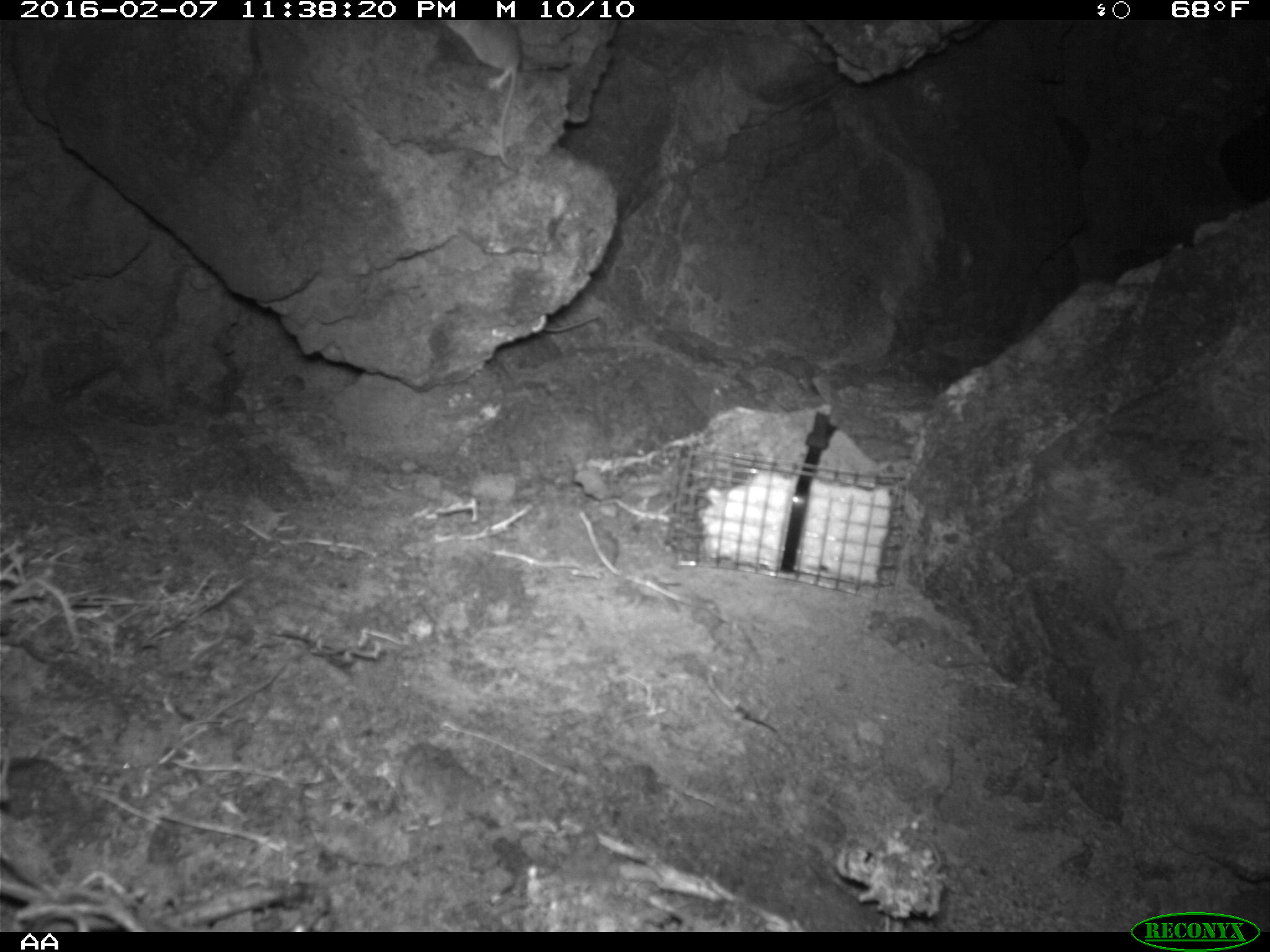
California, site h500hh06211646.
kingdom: Animalia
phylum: Chordata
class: Mammalia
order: Rodentia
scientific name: Rodentia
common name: rodent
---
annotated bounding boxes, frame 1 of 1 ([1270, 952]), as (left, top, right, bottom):
rodent: (441, 19, 521, 169)